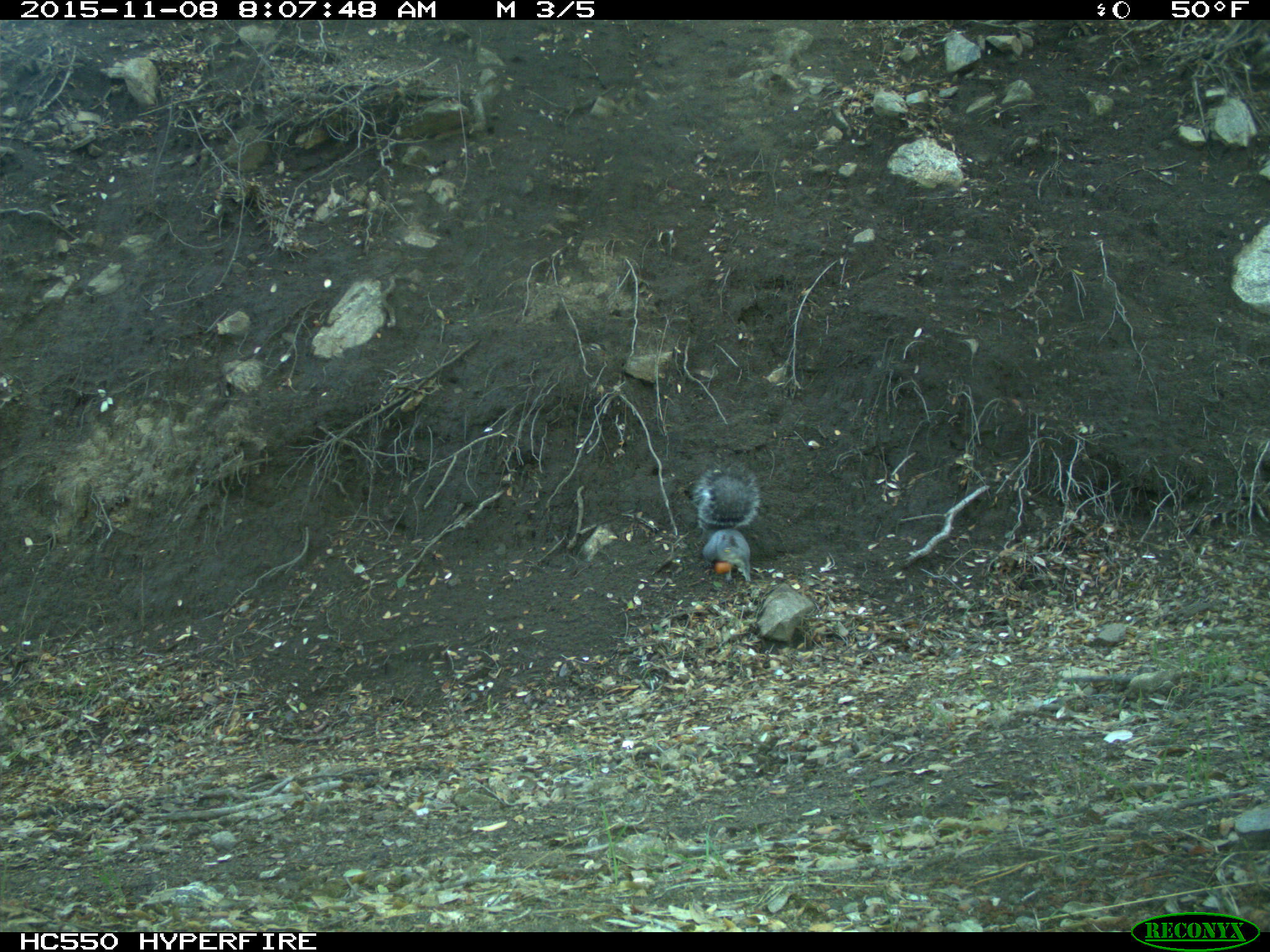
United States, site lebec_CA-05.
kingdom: Animalia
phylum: Chordata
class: Mammalia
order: Rodentia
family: Sciuridae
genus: Sciurus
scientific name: Sciurus carolinensis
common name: eastern gray squirrel